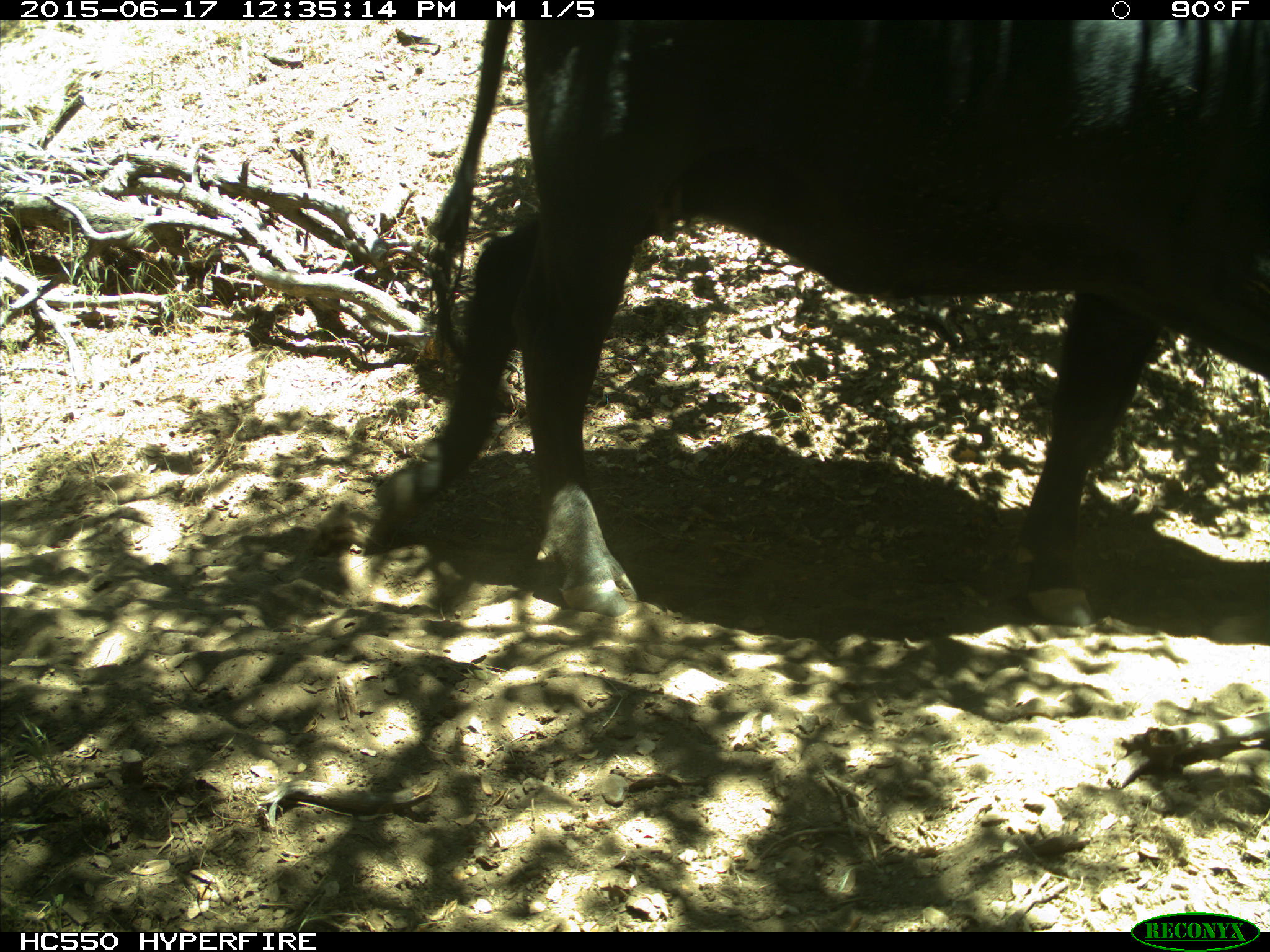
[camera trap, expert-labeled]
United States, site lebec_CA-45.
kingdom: Animalia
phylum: Chordata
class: Mammalia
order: Artiodactyla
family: Bovidae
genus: Bos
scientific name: Bos taurus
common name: domestic cow